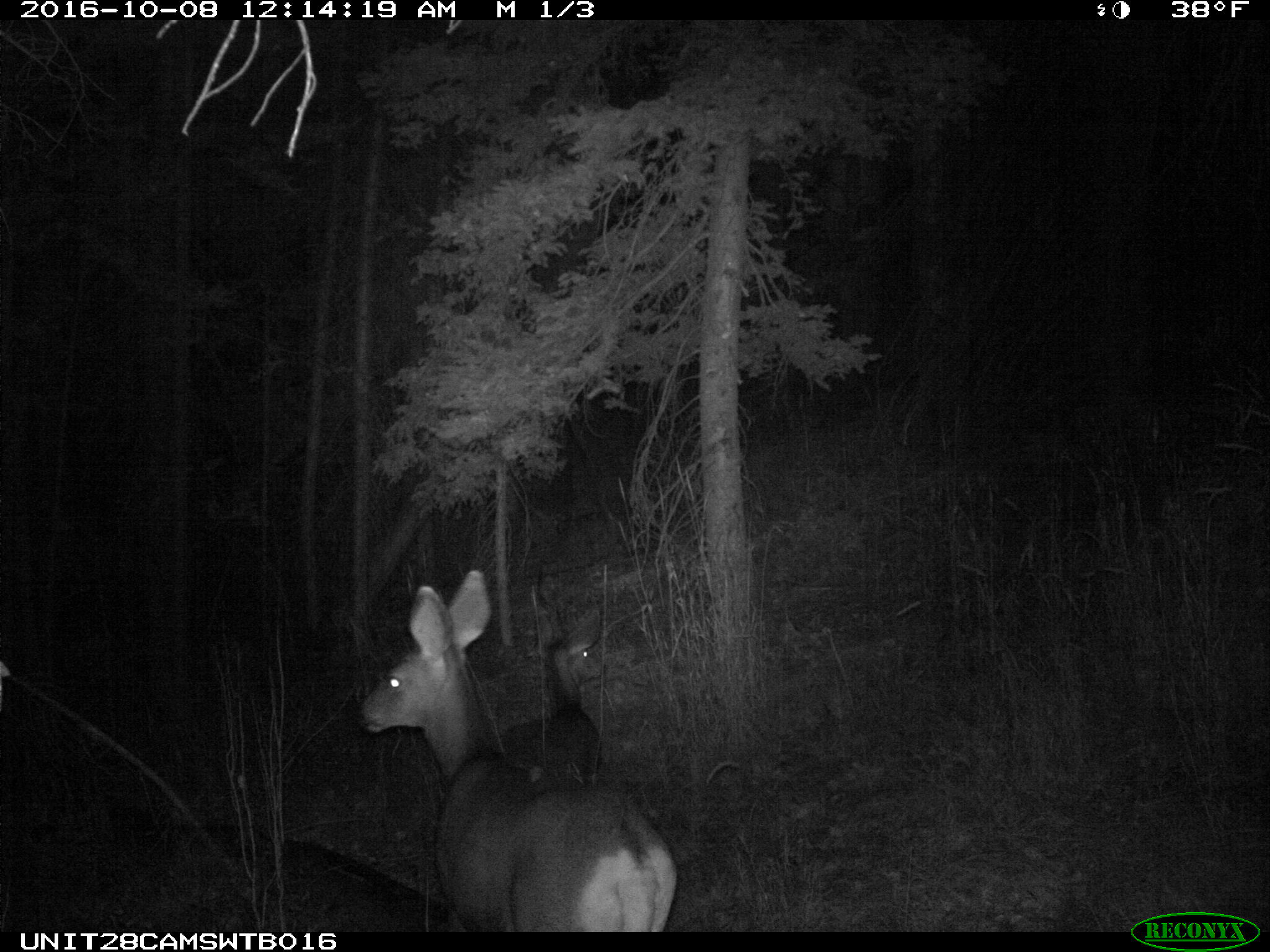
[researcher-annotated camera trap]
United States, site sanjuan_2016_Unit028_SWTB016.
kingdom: Animalia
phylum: Chordata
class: Mammalia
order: Artiodactyla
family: Cervidae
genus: Odocoileus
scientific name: Odocoileus hemionus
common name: mule deer